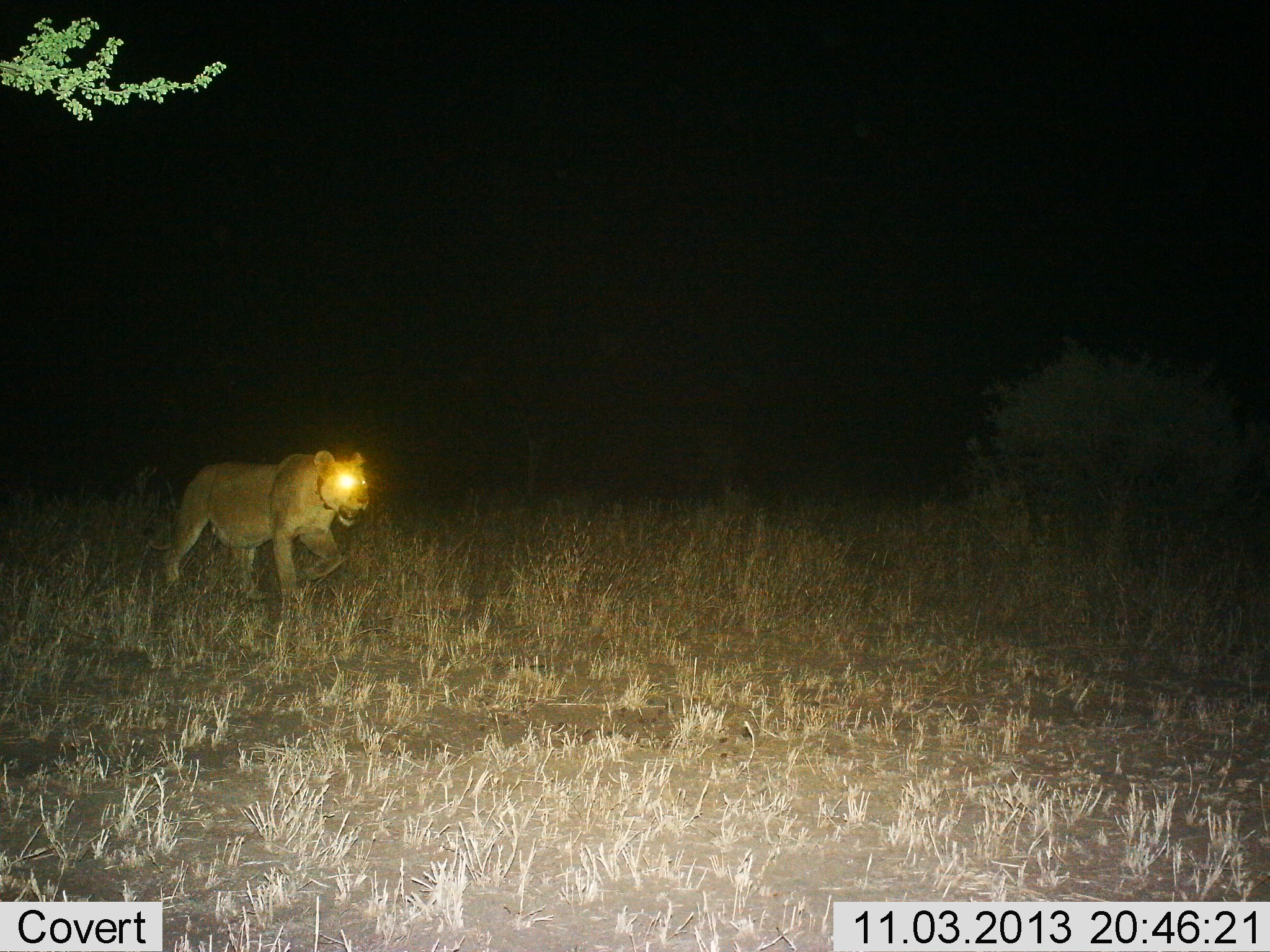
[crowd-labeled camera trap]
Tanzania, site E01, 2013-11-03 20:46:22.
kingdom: Animalia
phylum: Chordata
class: Mammalia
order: Carnivora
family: Felidae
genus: Panthera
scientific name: Panthera leo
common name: lion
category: lionfemale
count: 1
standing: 0%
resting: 0%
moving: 100%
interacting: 0%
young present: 0%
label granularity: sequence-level